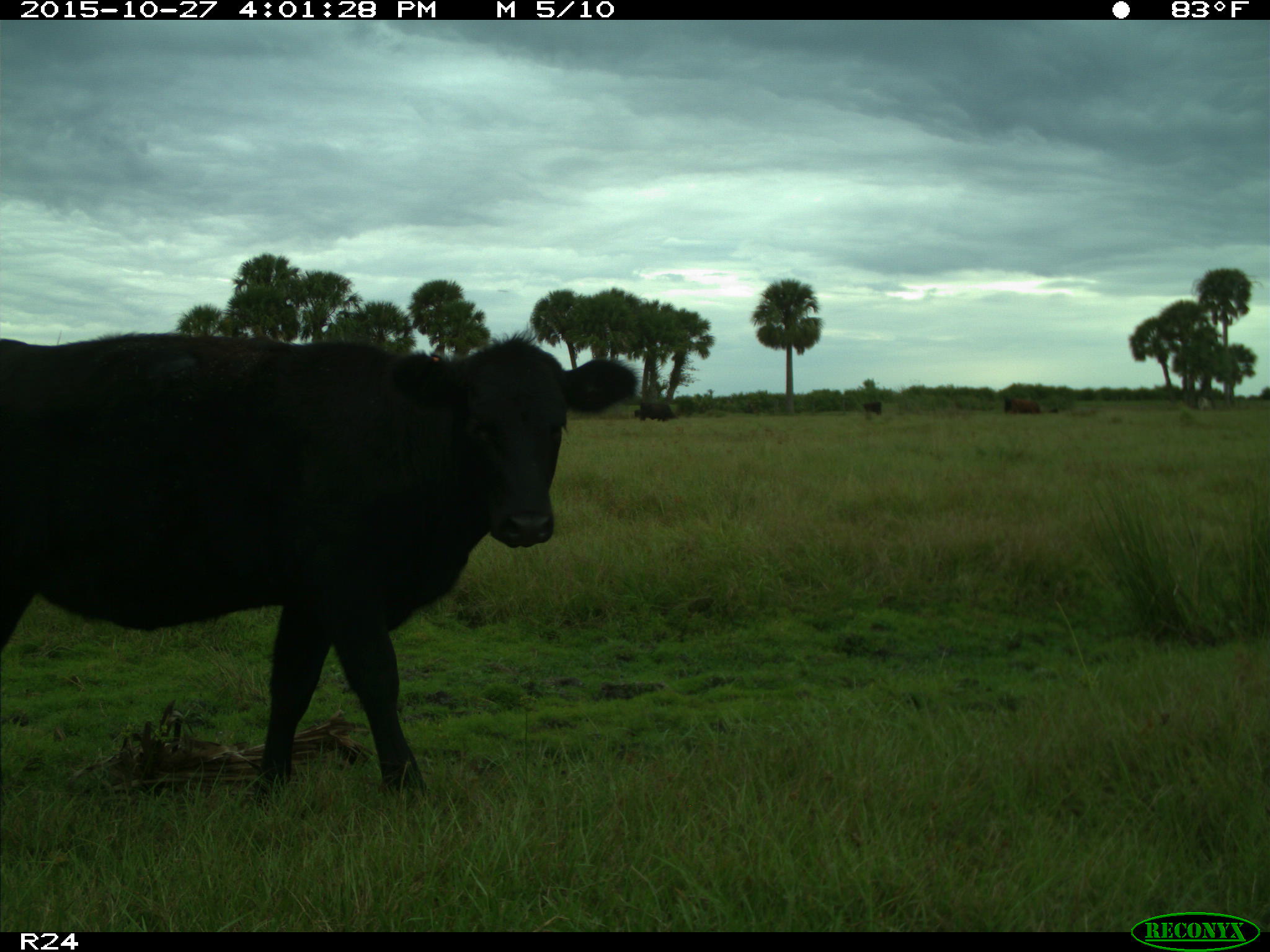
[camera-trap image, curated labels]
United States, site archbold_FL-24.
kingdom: Animalia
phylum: Chordata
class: Mammalia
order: Artiodactyla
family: Bovidae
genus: Bos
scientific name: Bos taurus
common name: domestic cow